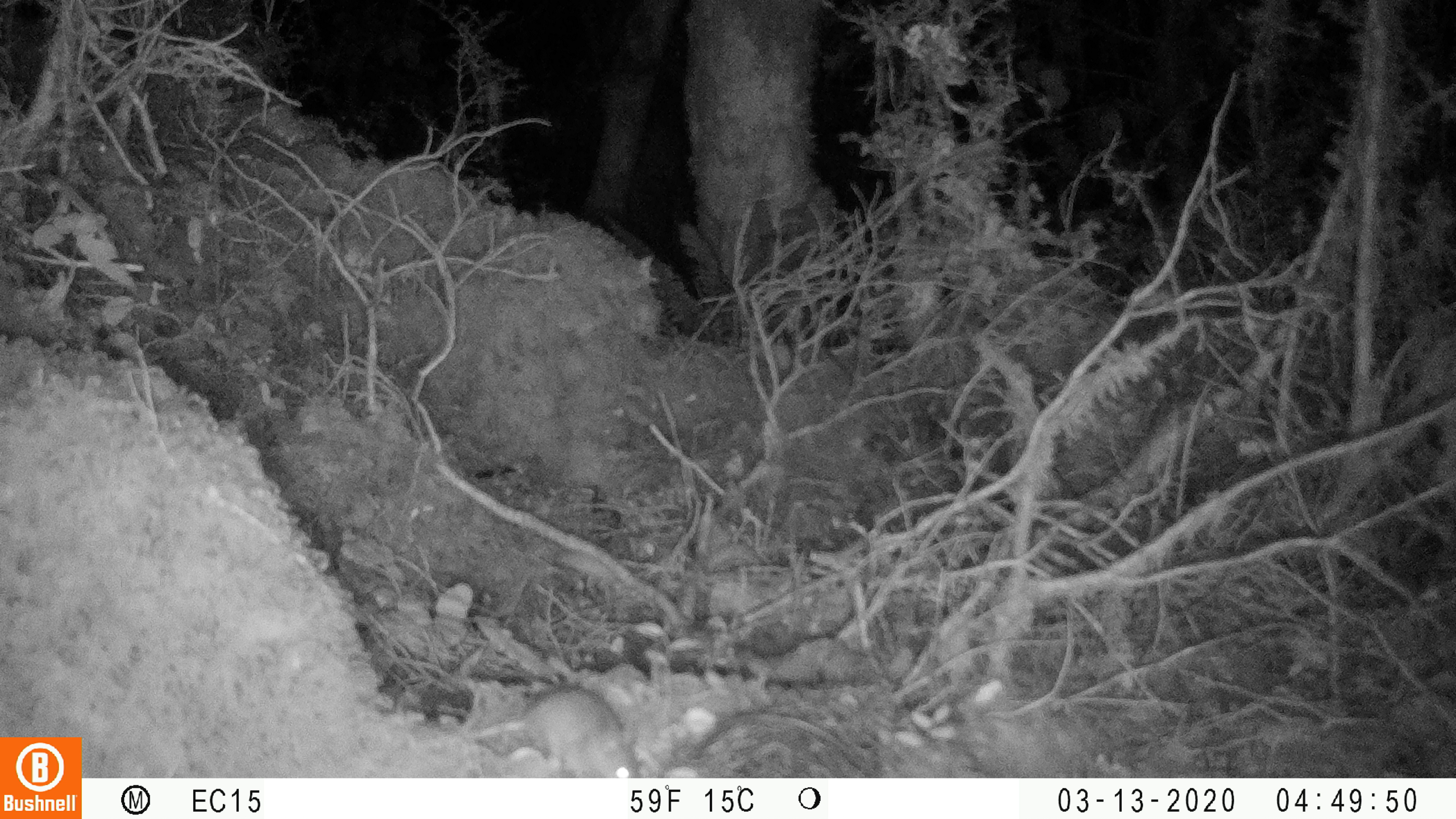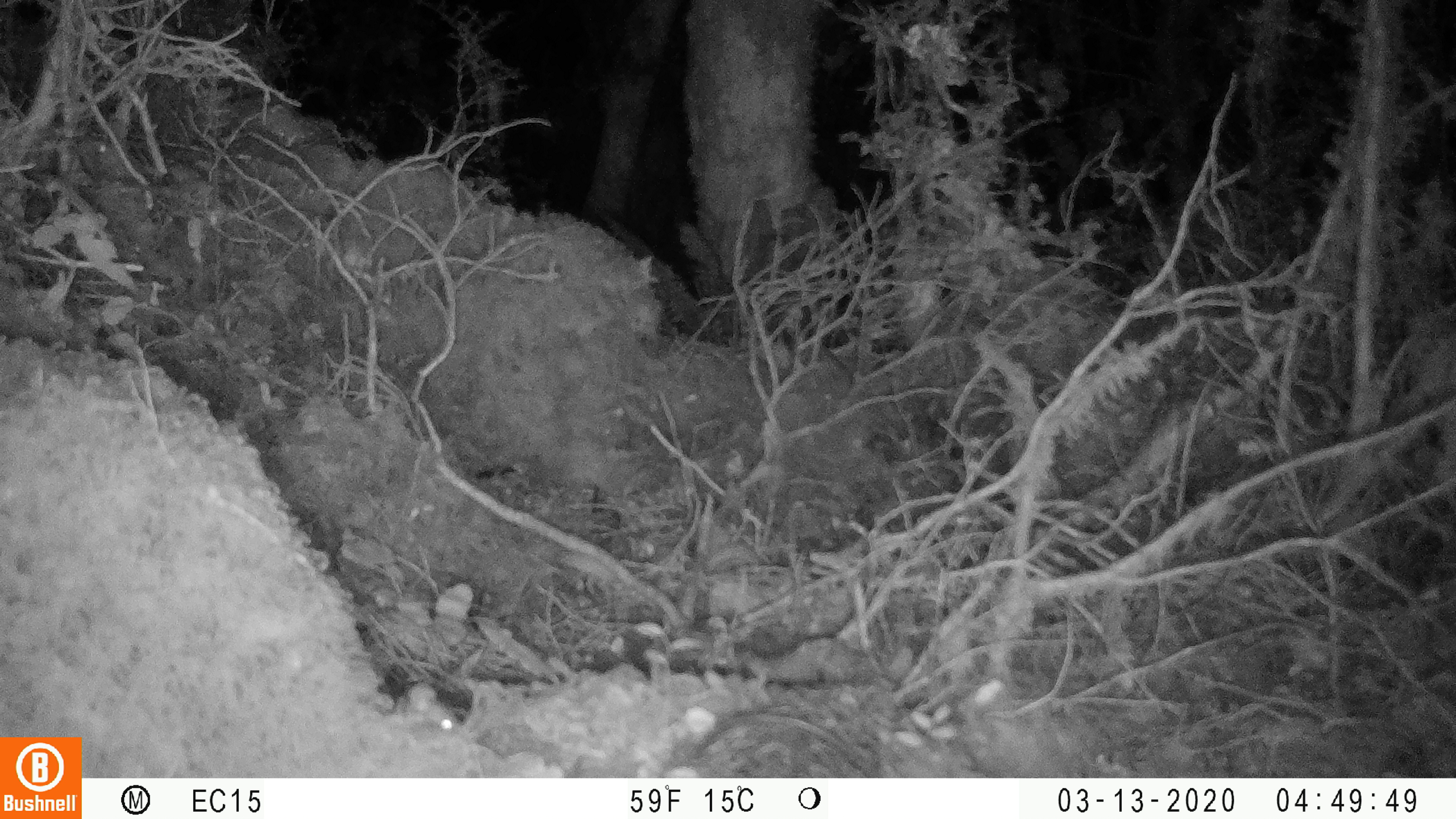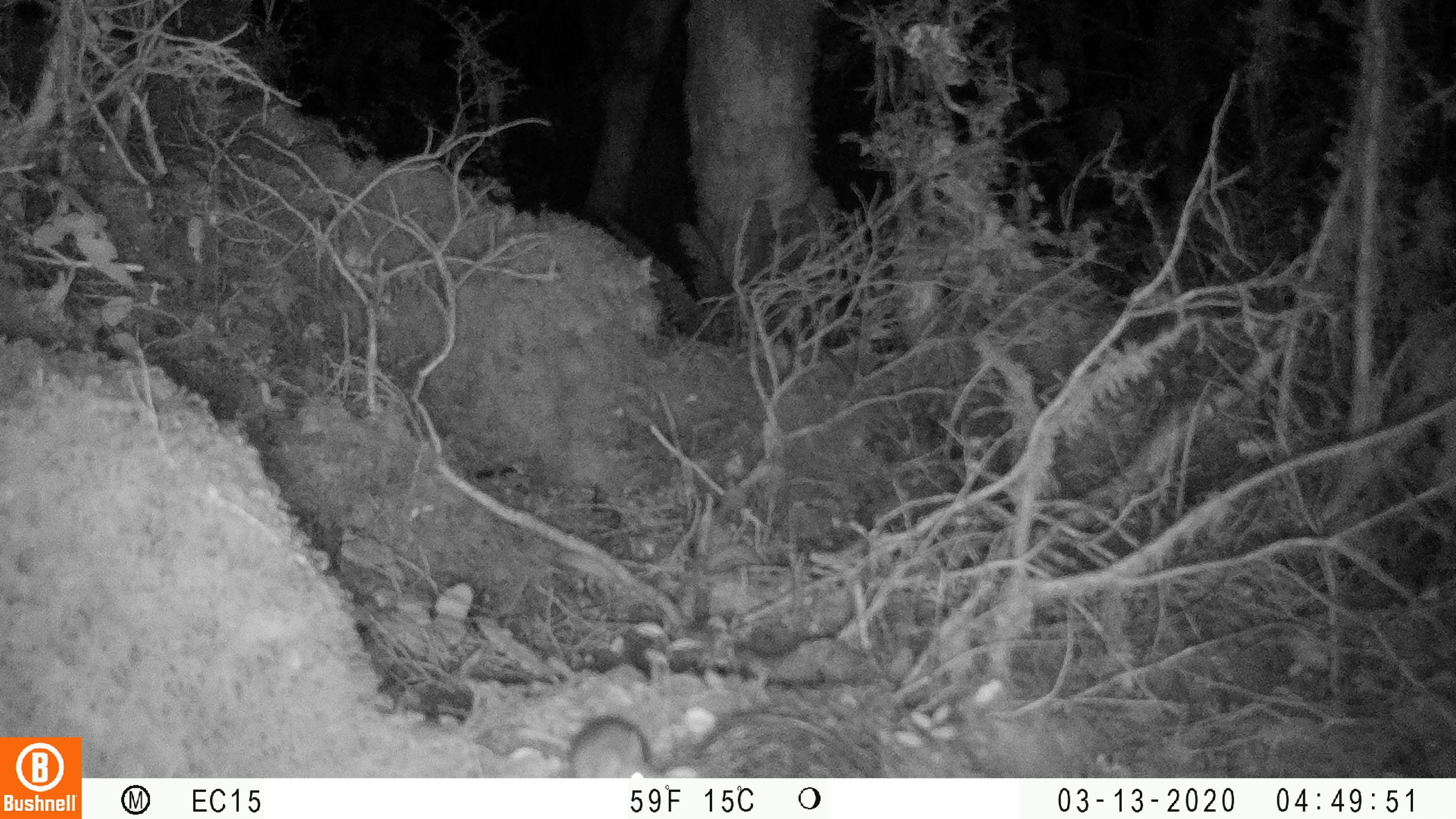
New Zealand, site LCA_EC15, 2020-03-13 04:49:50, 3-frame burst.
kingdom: Animalia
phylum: Chordata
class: Mammalia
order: Rodentia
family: Muridae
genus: Mus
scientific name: Mus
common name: mouse